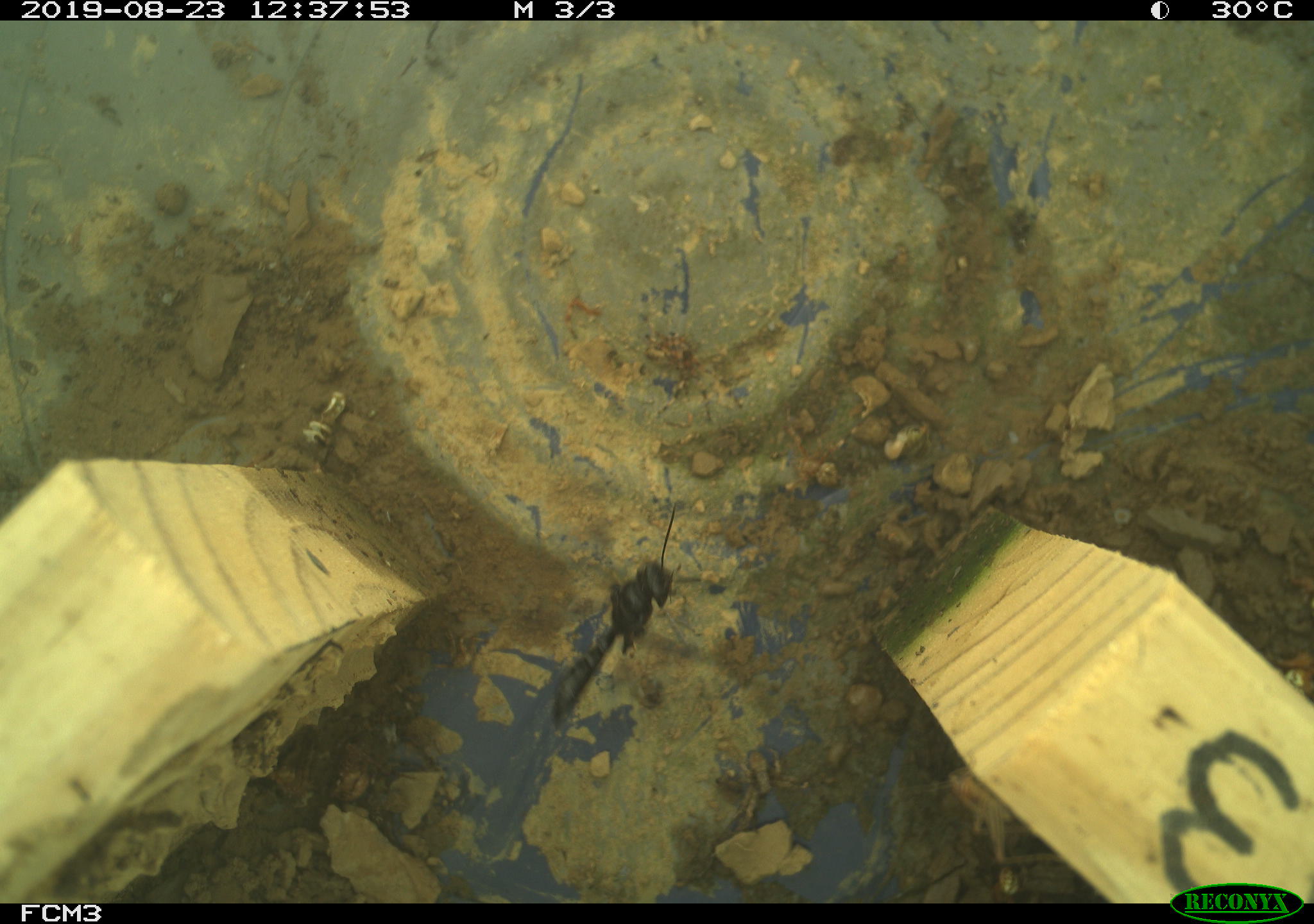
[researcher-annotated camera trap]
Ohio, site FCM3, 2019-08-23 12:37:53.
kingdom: Animalia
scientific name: Animalia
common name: animal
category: invertebrate